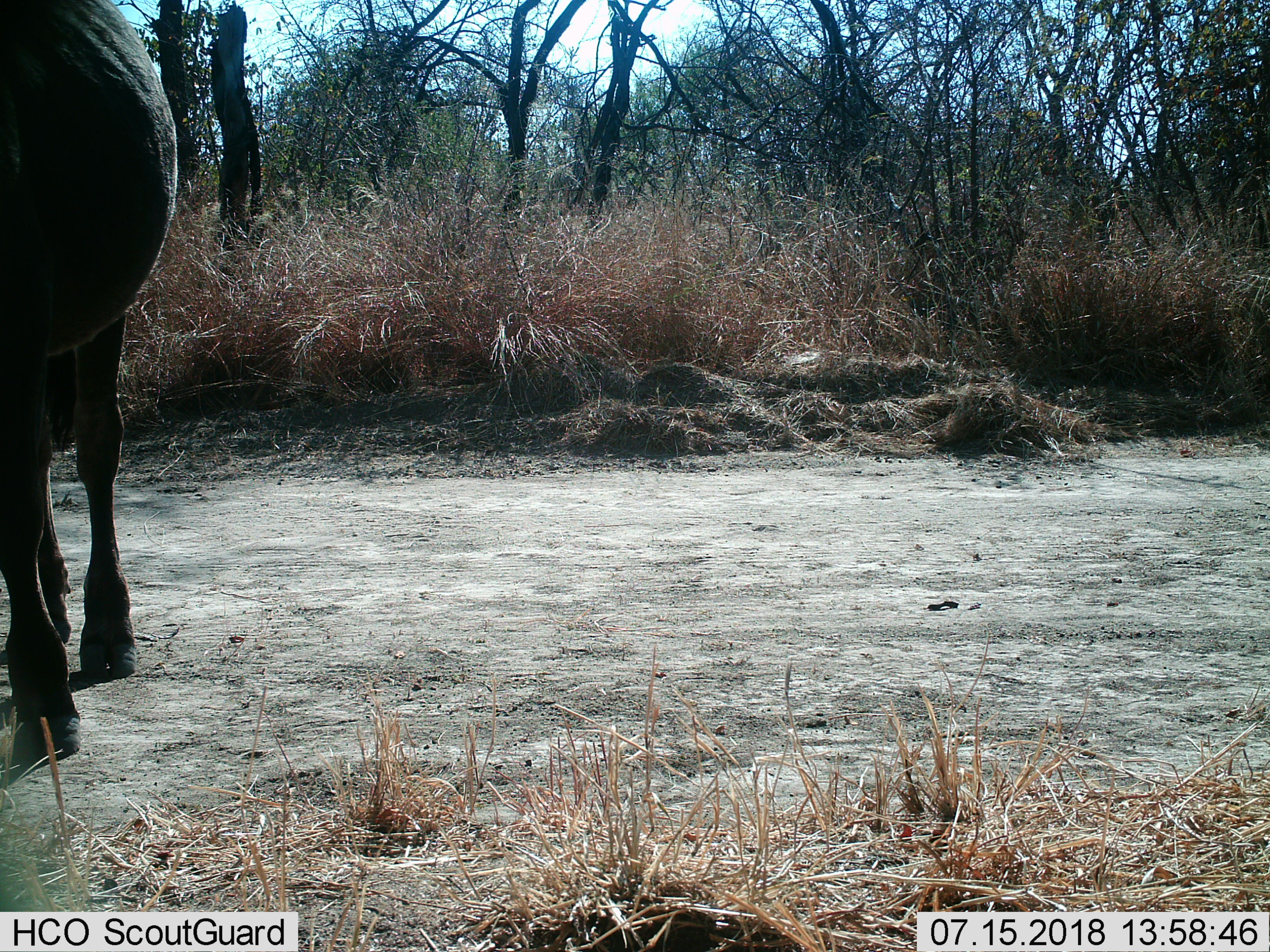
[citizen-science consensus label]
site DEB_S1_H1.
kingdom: Animalia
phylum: Chordata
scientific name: Vertebrata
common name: domestic animal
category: domesticanimal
Domesticanimal (domestic animal) (Vertebrata), count 1. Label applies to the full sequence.